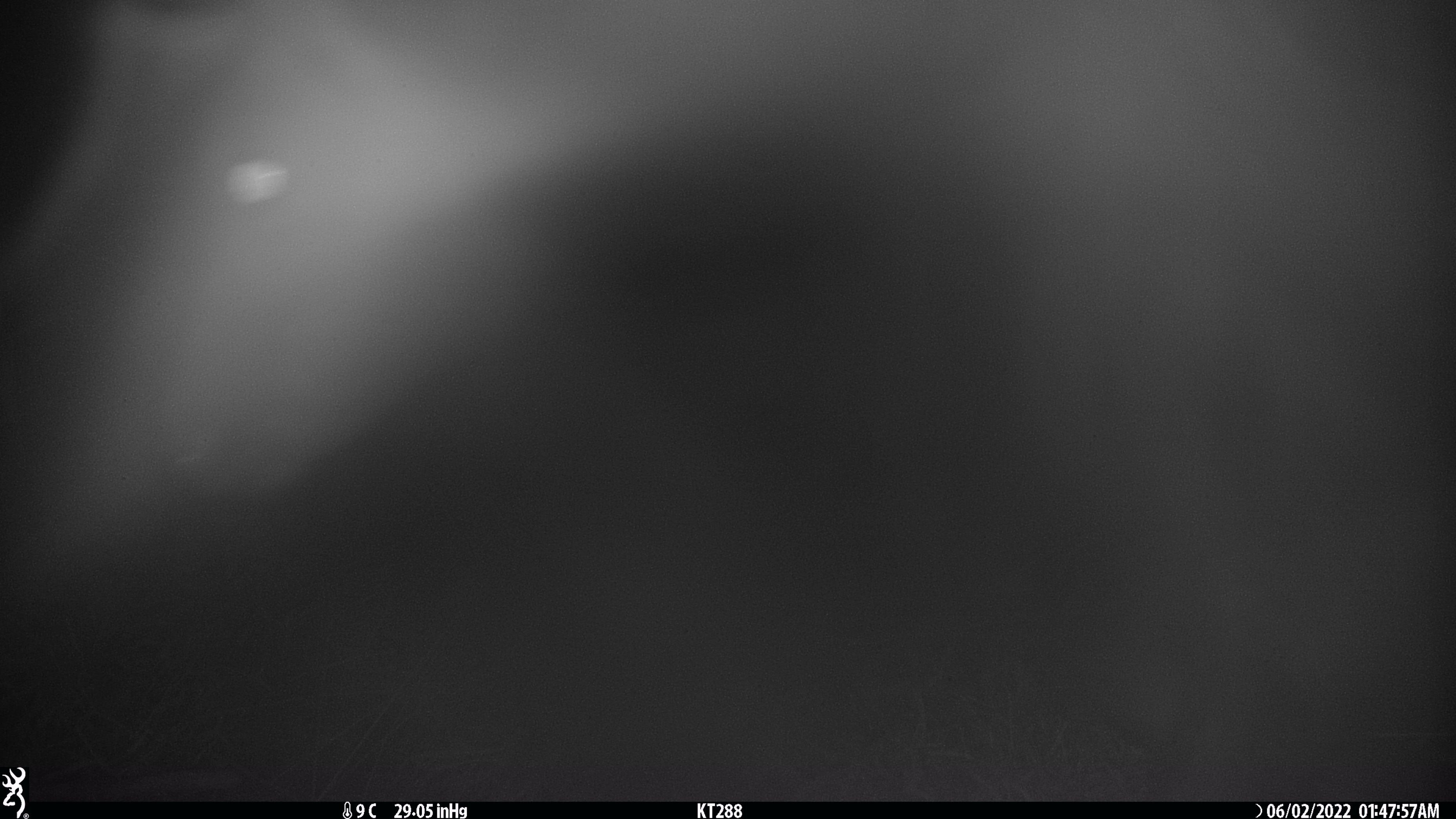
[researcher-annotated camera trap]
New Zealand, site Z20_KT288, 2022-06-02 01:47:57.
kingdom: Animalia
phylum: Chordata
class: Mammalia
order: Artiodactyla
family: Bovidae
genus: Rupicapra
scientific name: Rupicapra rupicapra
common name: alpine chamois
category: chamois